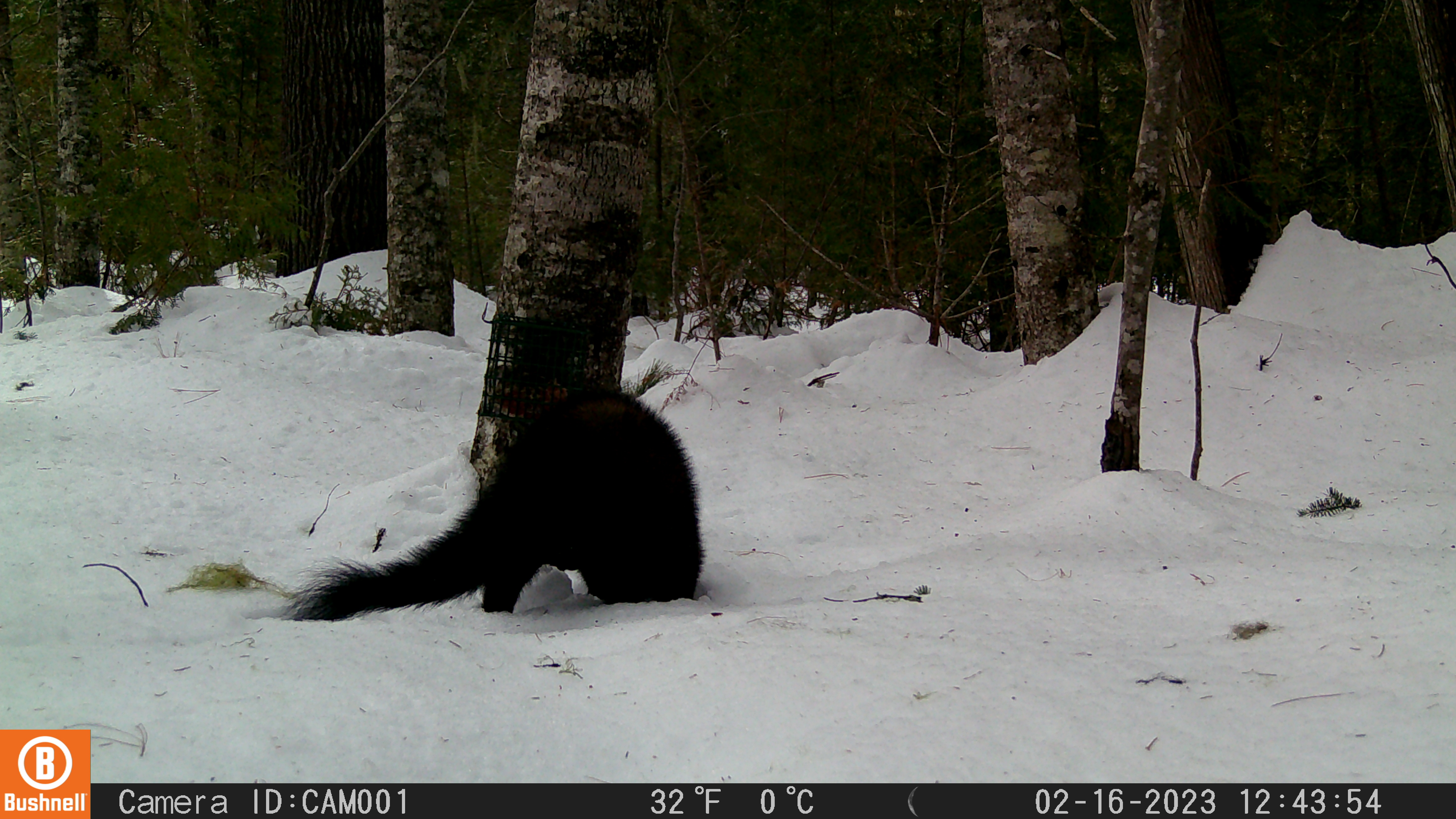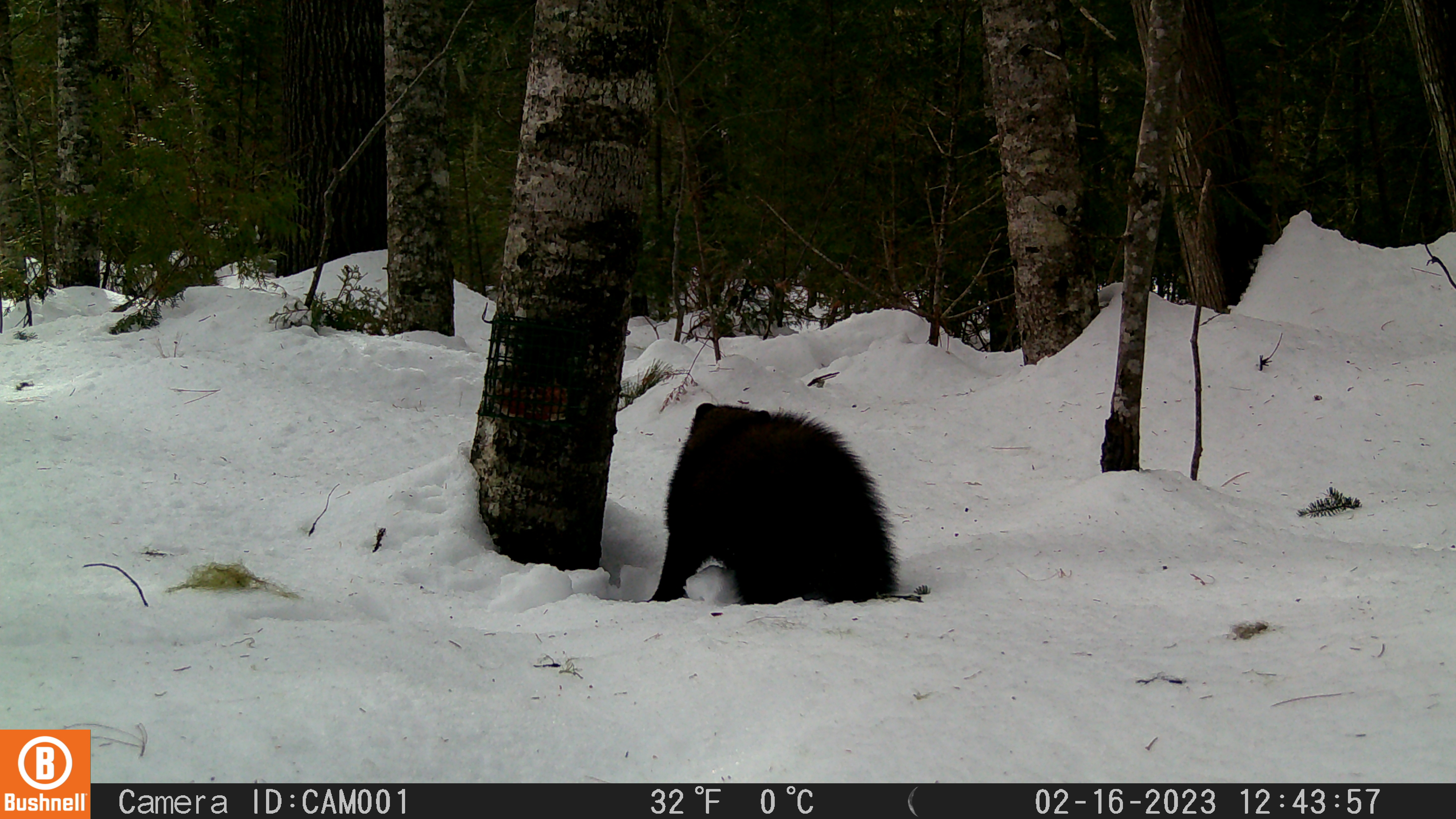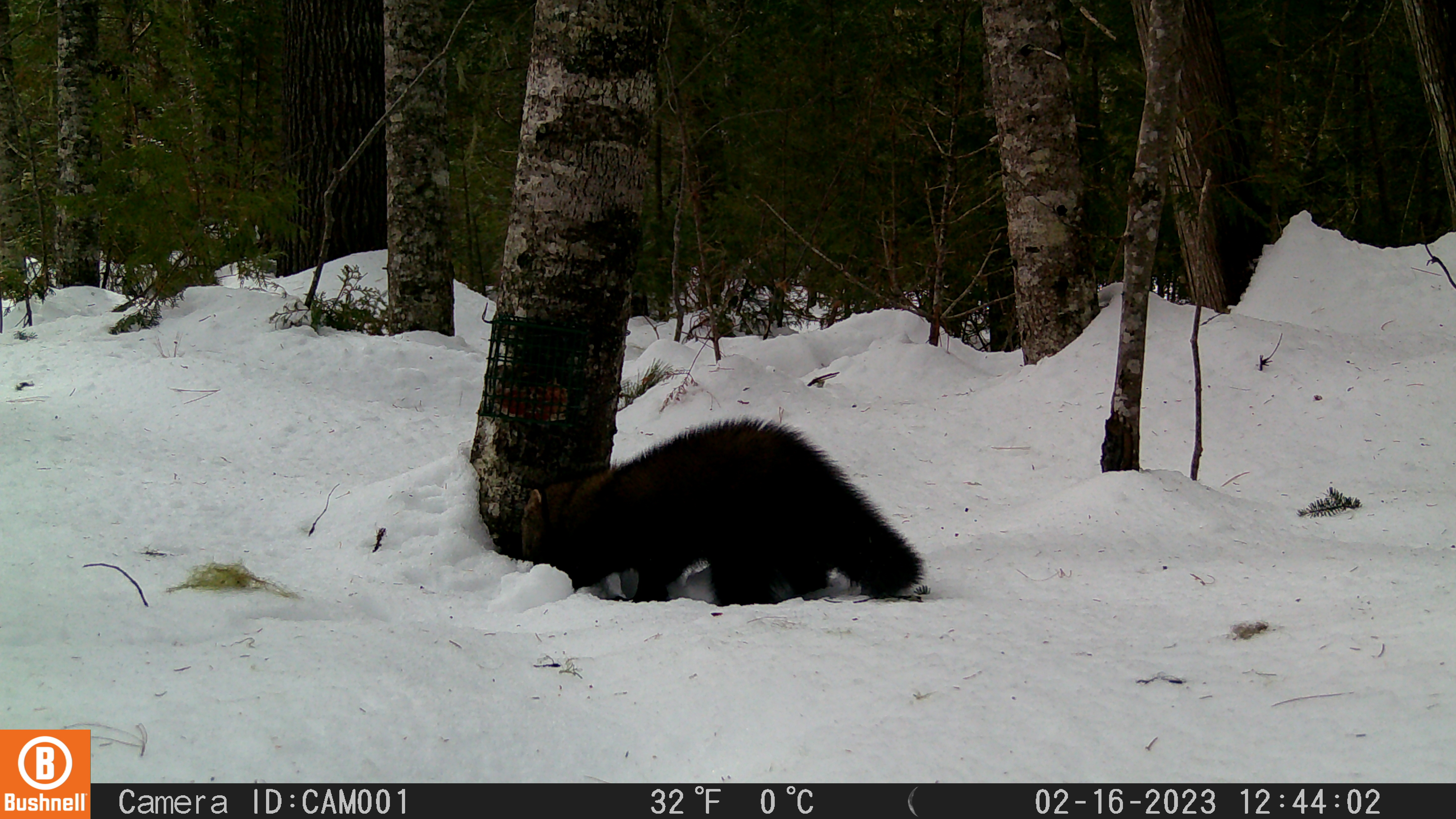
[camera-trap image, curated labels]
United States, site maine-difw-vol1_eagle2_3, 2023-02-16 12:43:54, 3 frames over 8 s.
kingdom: Animalia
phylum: Chordata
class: Mammalia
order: Carnivora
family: Mustelidae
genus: Pekania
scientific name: Pekania pennanti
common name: fisher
Fisher (Pekania pennanti).